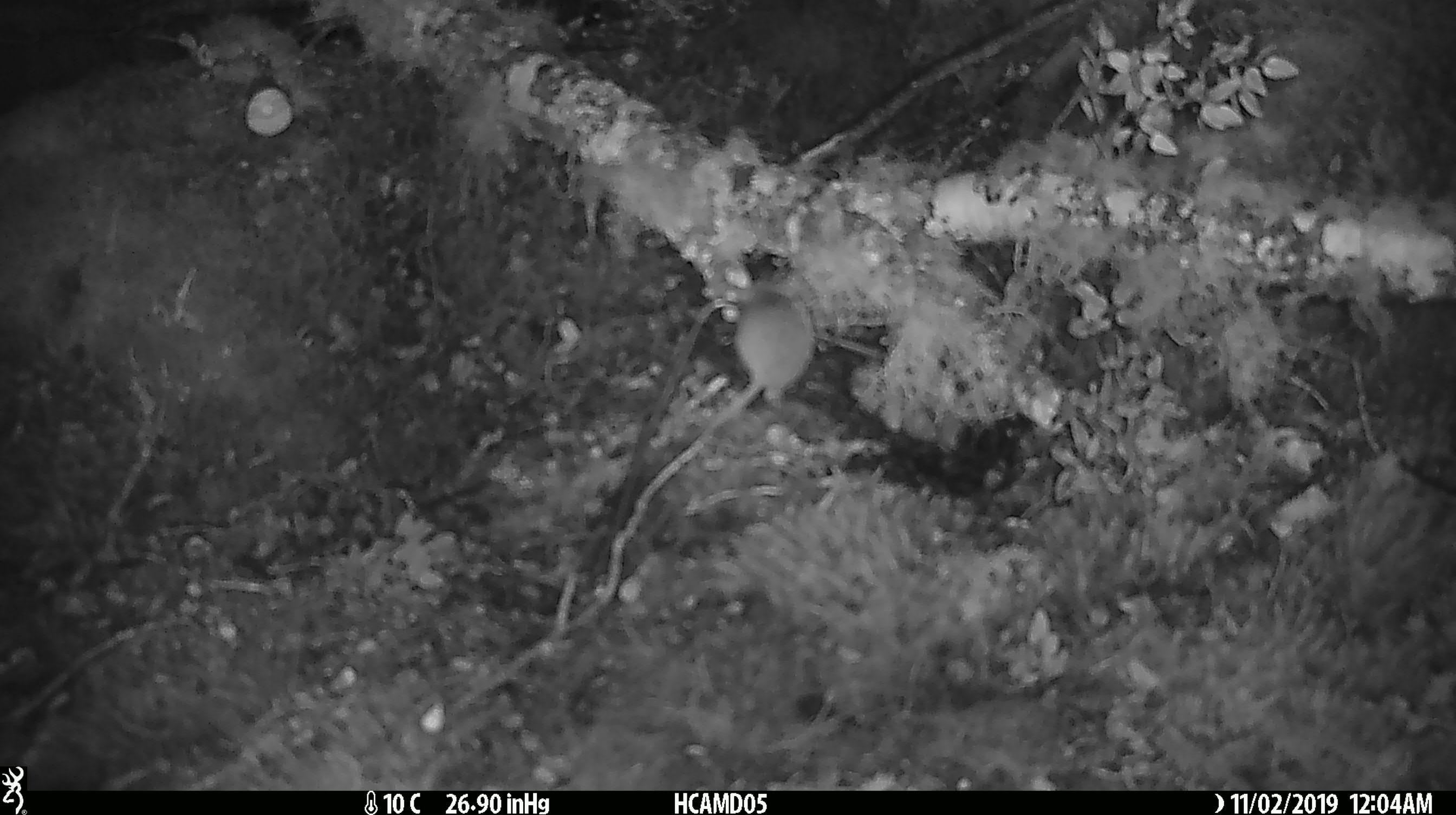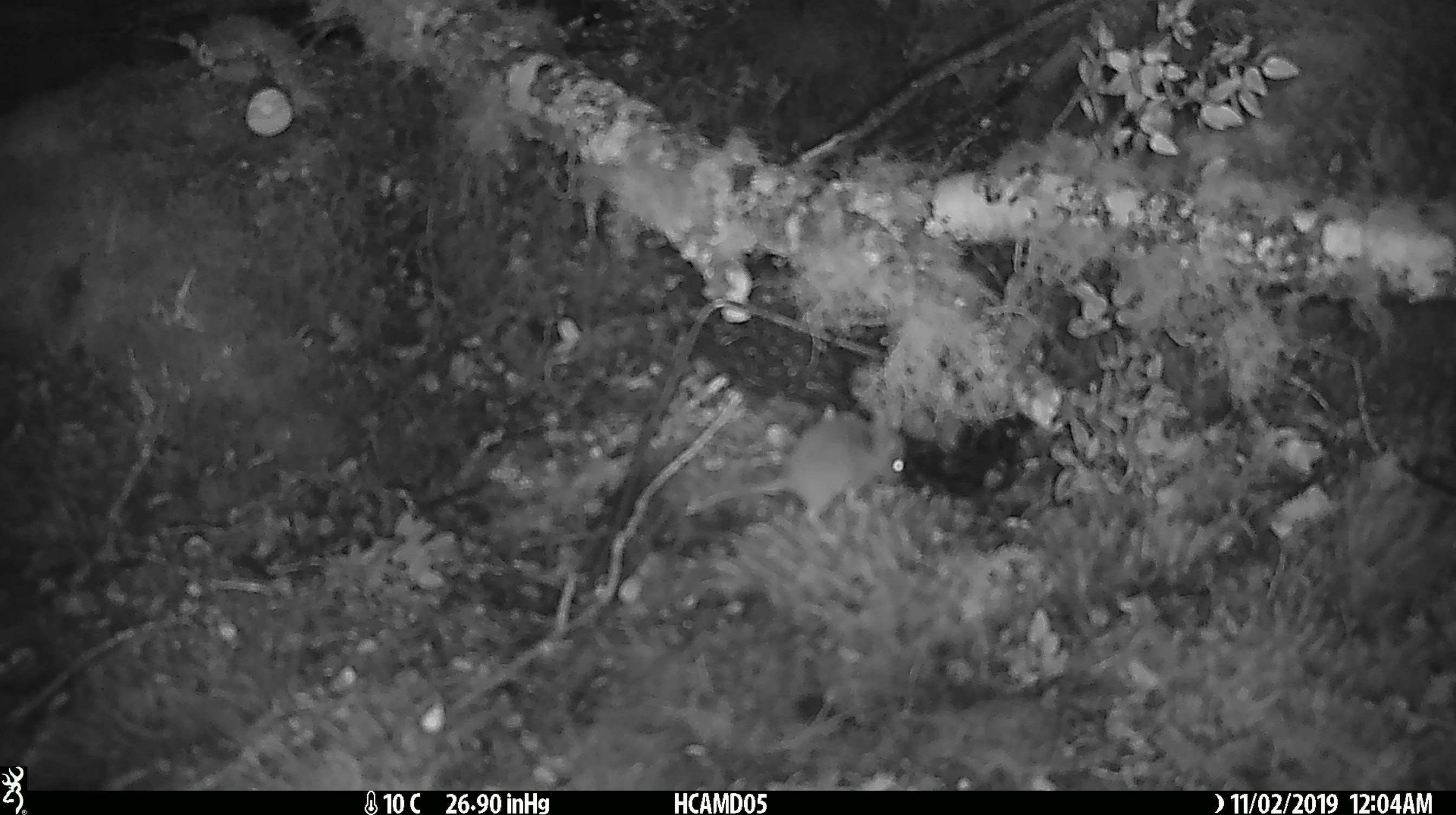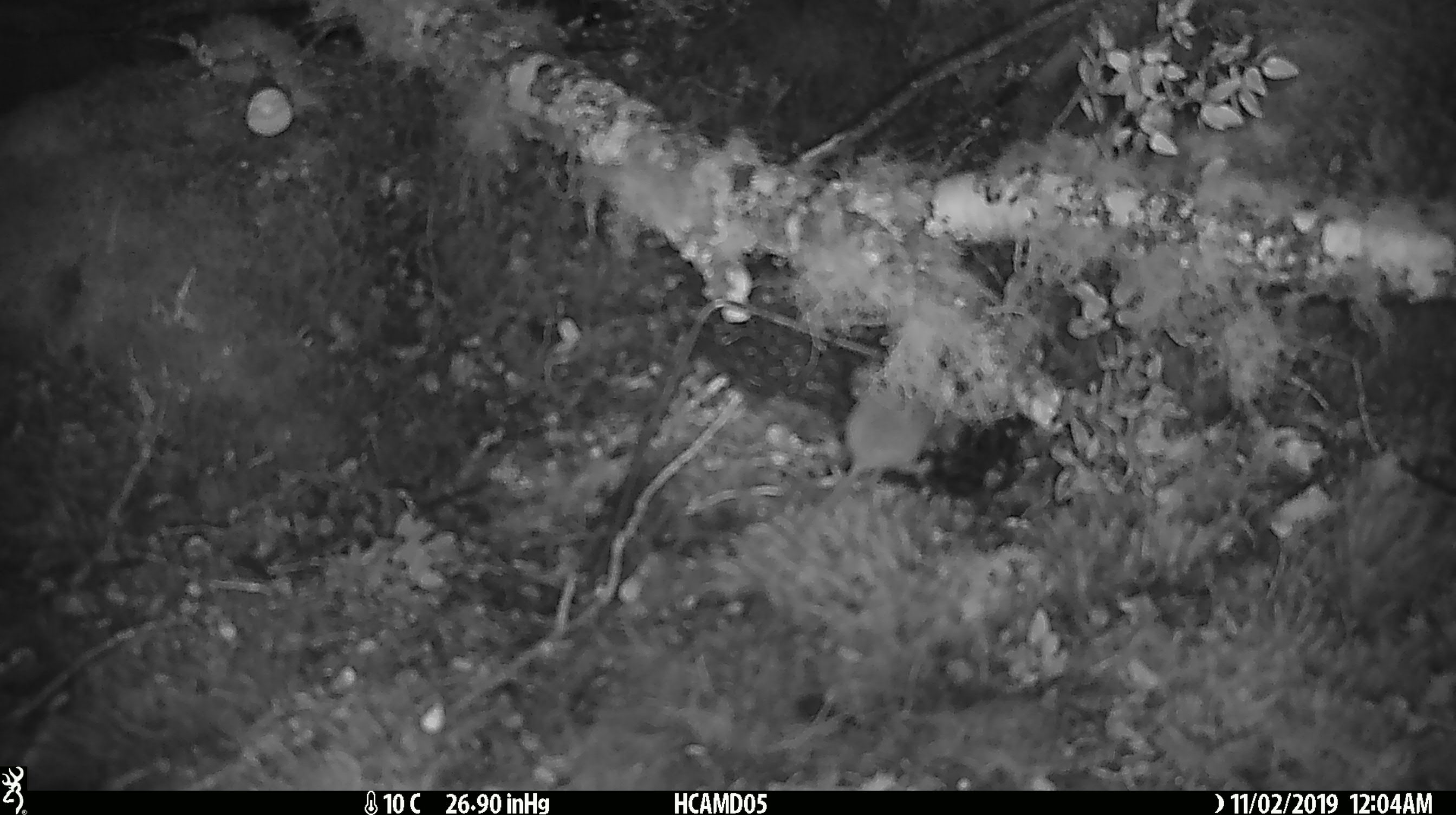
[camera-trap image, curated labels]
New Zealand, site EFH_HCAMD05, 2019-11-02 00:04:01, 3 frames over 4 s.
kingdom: Animalia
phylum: Chordata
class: Mammalia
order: Rodentia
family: Muridae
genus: Mus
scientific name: Mus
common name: mouse